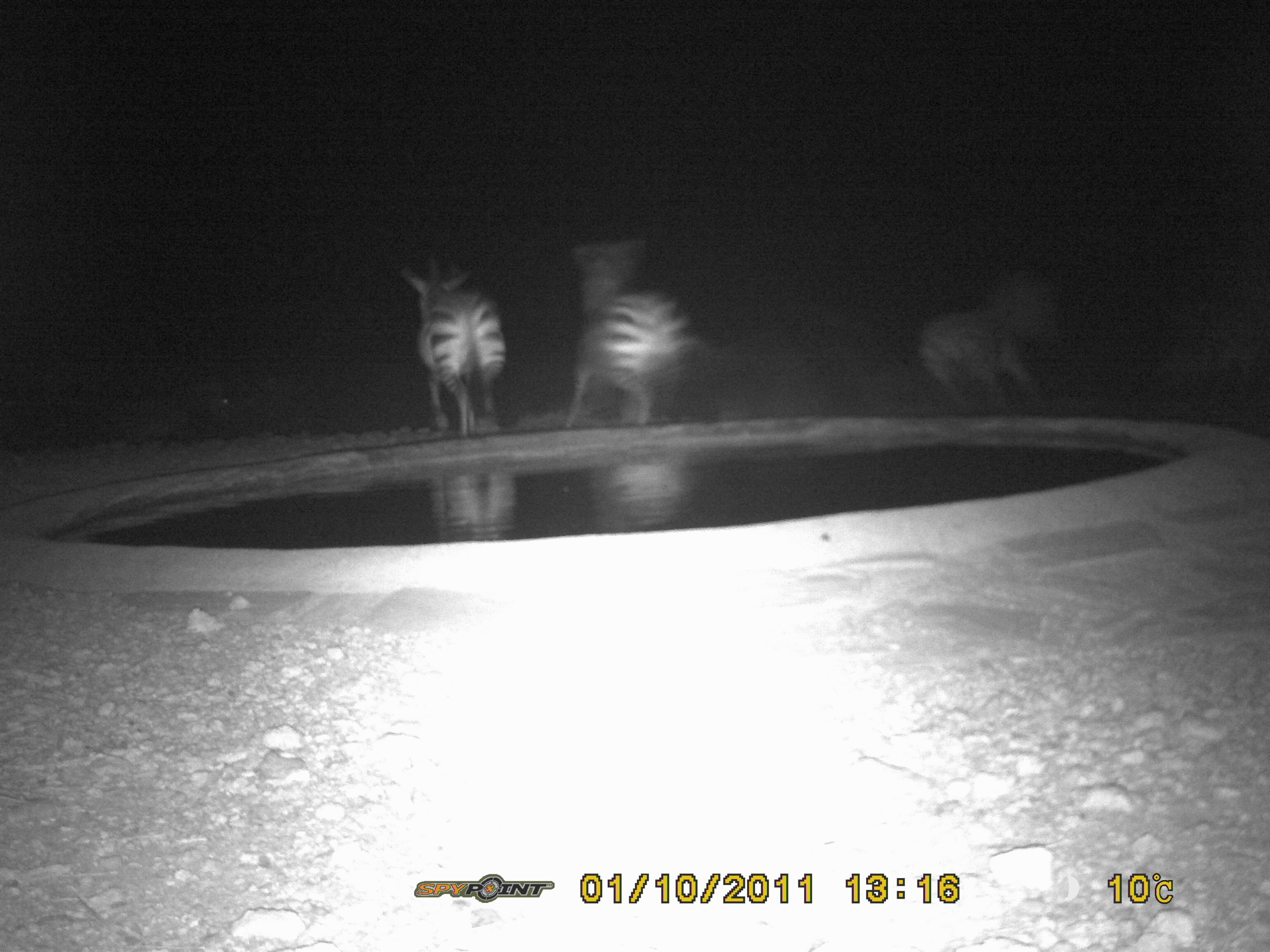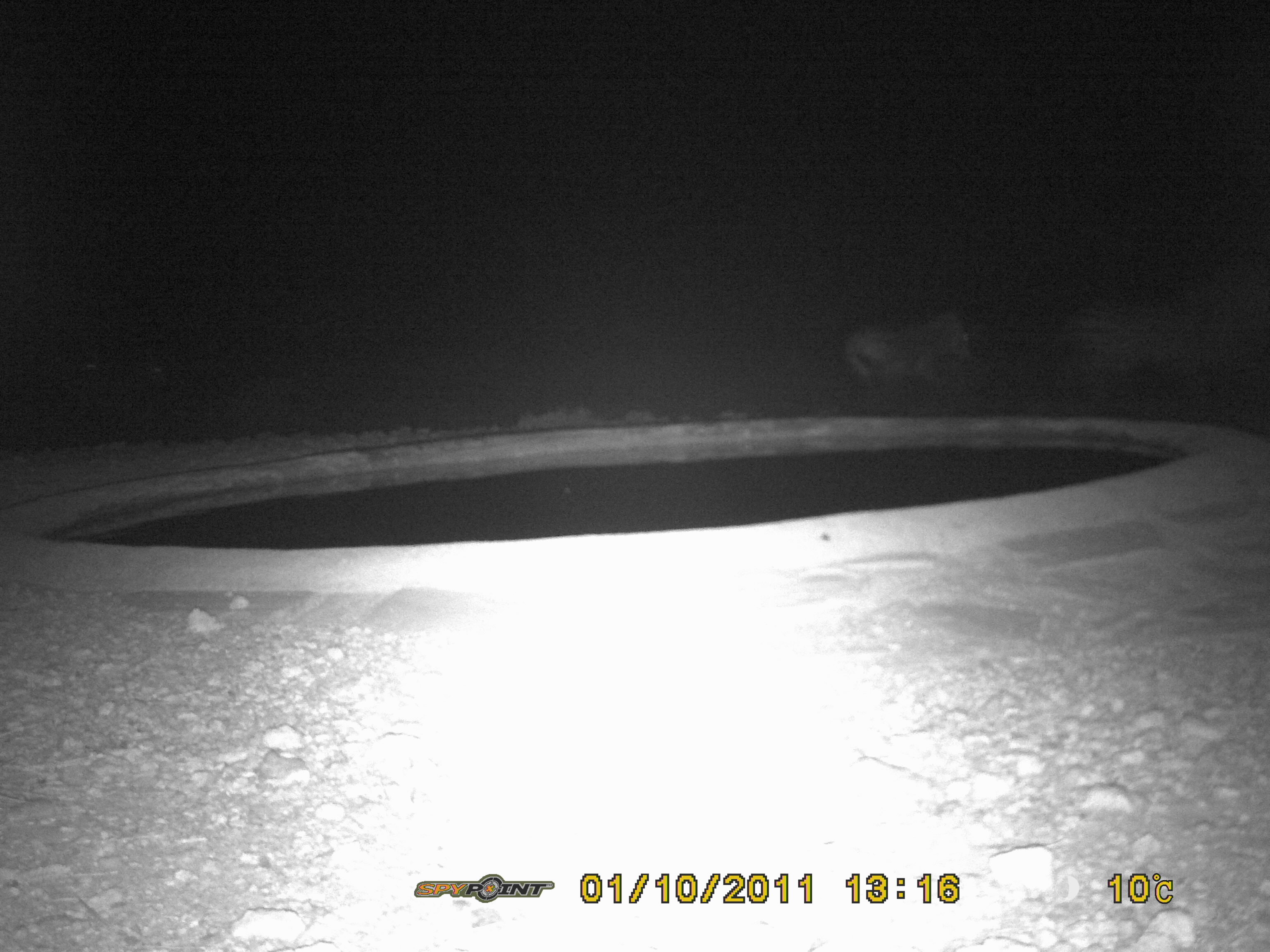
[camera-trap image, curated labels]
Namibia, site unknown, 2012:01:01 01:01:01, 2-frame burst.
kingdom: Animalia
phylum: Chordata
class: Mammalia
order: Perissodactyla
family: Equidae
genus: Equus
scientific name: Equus zebra hartmannae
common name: hartmann's mountain zebra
Equus zebra hartmannae (hartmann's mountain zebra).